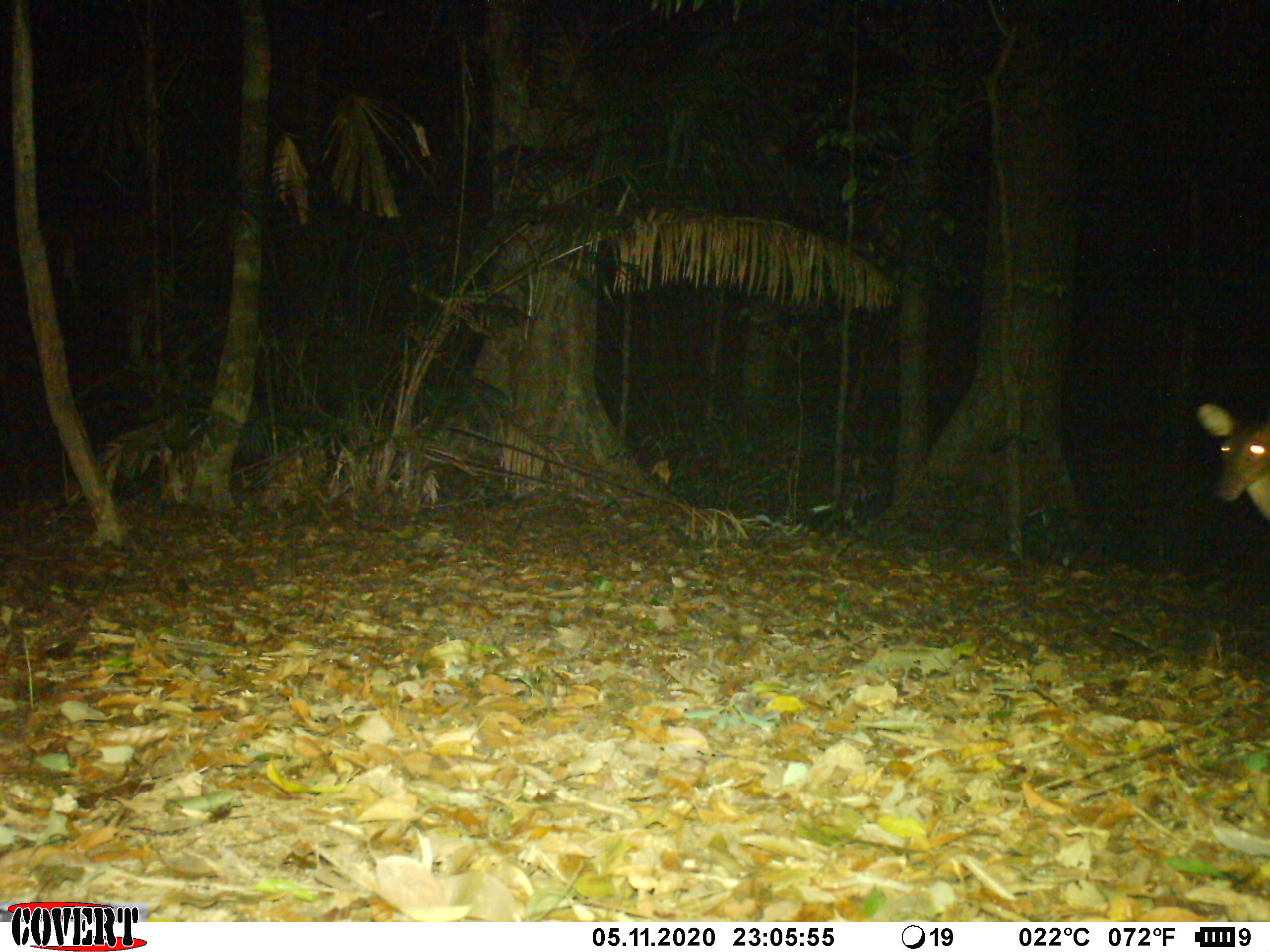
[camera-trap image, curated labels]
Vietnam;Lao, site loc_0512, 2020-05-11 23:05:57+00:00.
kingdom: Animalia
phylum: Chordata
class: Mammalia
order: Artiodactyla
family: Cervidae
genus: Muntiacus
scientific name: Muntiacus vuquangensis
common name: large-antlered muntjac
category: large antlered muntjac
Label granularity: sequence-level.